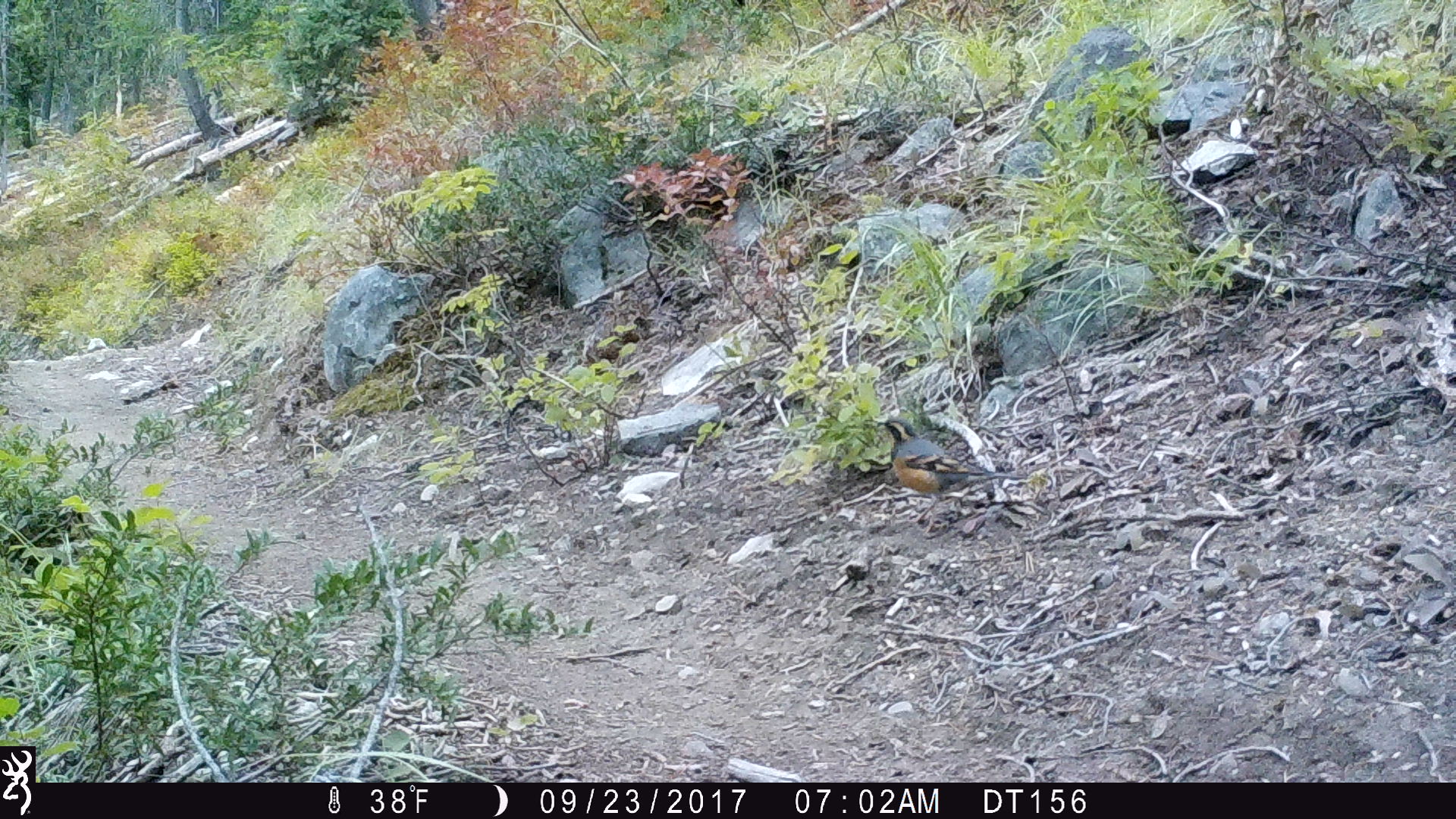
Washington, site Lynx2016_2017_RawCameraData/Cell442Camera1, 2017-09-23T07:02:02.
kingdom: Animalia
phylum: Chordata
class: Aves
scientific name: Aves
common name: birds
Aves (birds). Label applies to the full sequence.